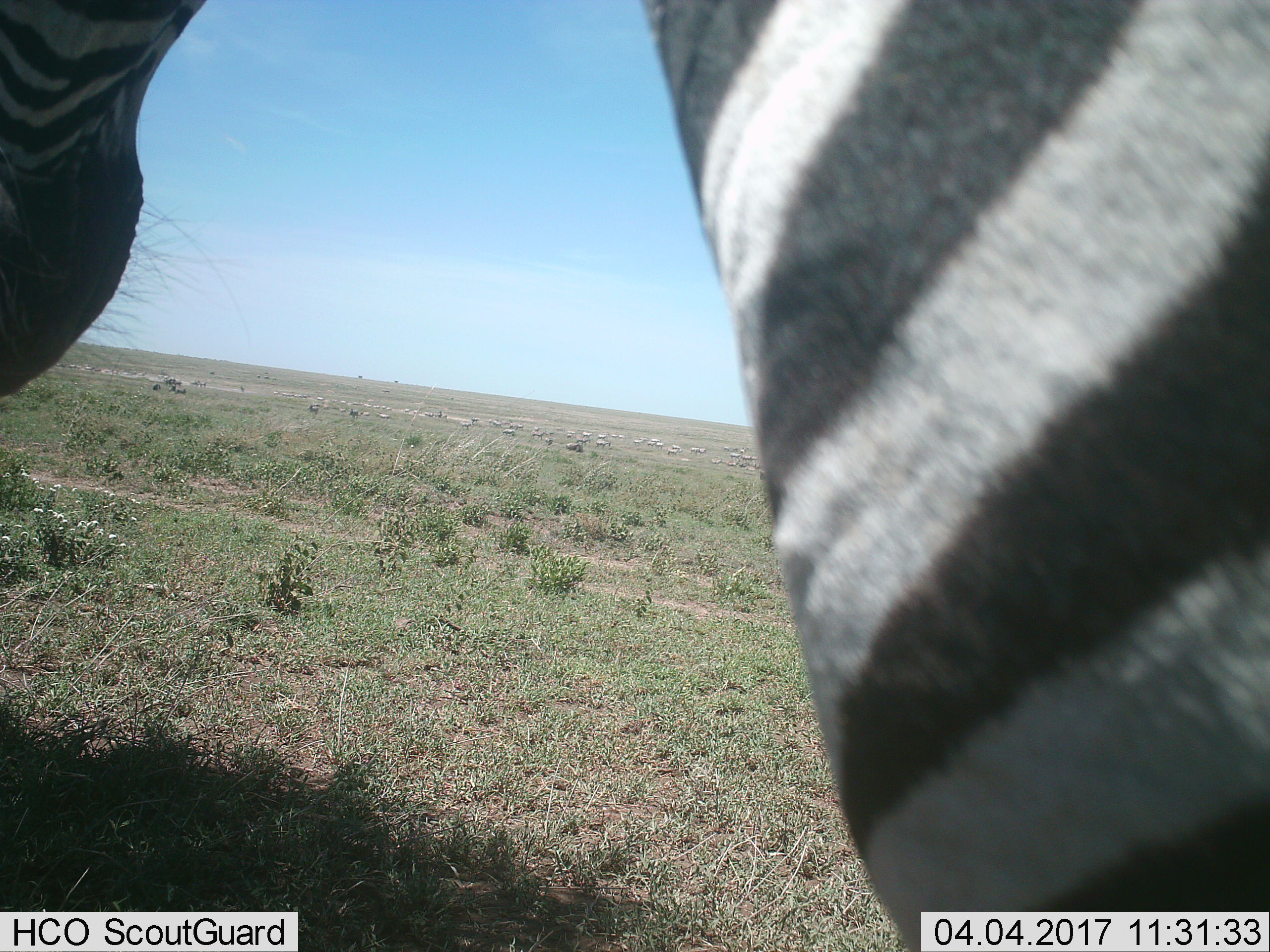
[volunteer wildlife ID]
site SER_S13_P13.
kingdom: Animalia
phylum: Chordata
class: Mammalia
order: Perissodactyla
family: Equidae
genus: Equus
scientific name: Equus quagga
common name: plains zebra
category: zebraplains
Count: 1.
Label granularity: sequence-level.